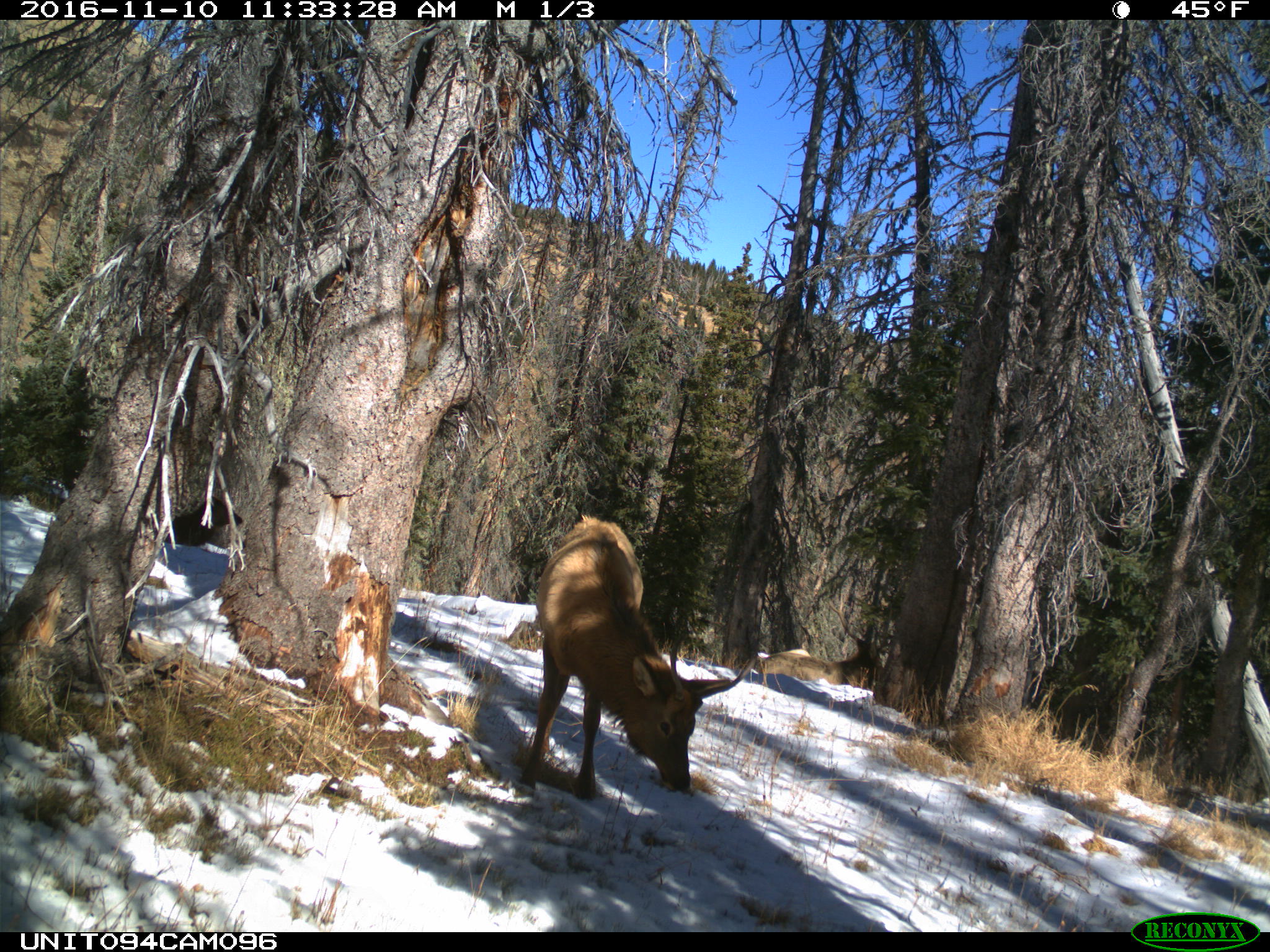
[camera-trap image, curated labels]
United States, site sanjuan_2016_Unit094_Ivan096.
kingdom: Animalia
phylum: Chordata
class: Mammalia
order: Artiodactyla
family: Cervidae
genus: Cervus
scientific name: Cervus elaphus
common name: red deer